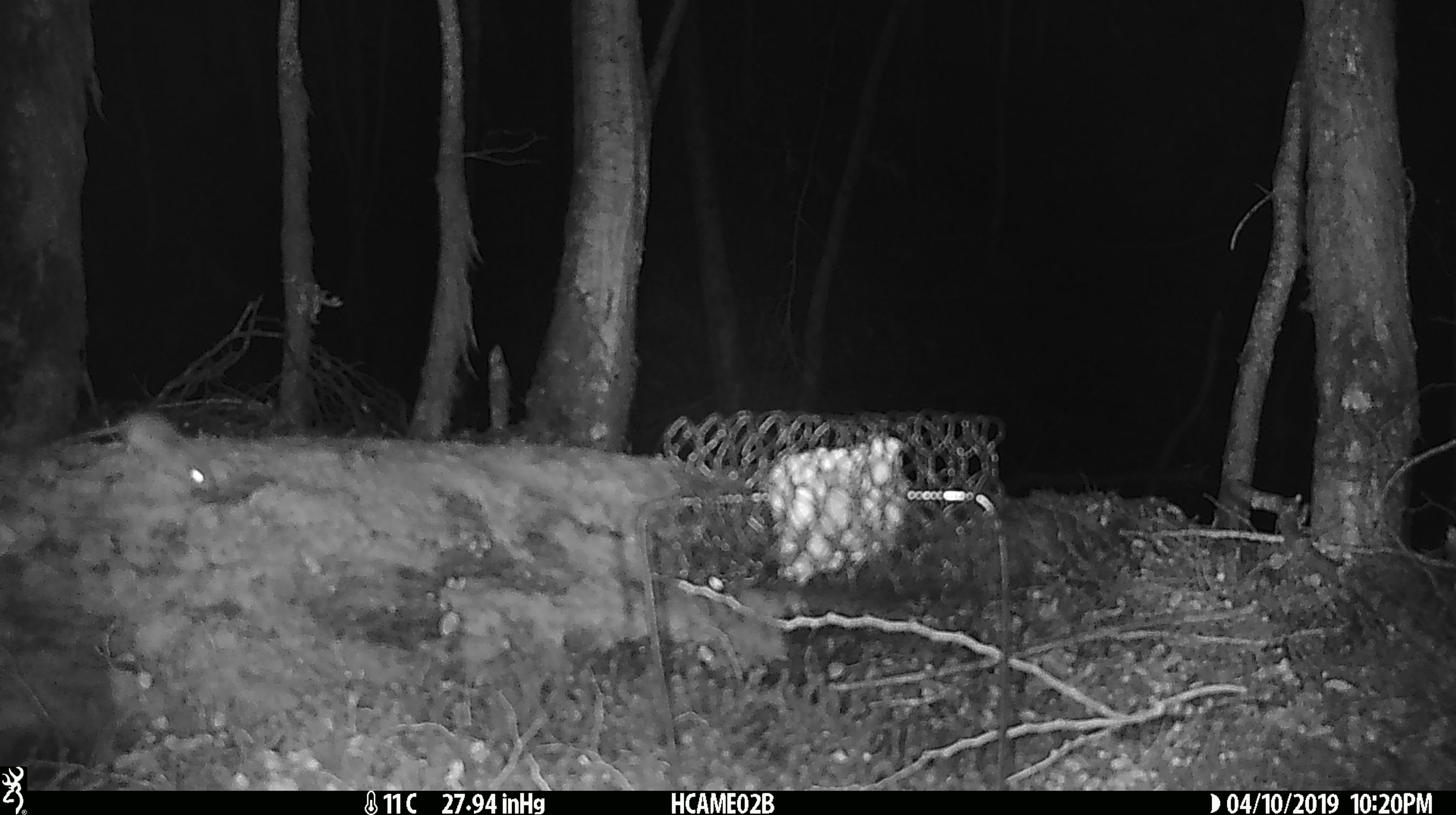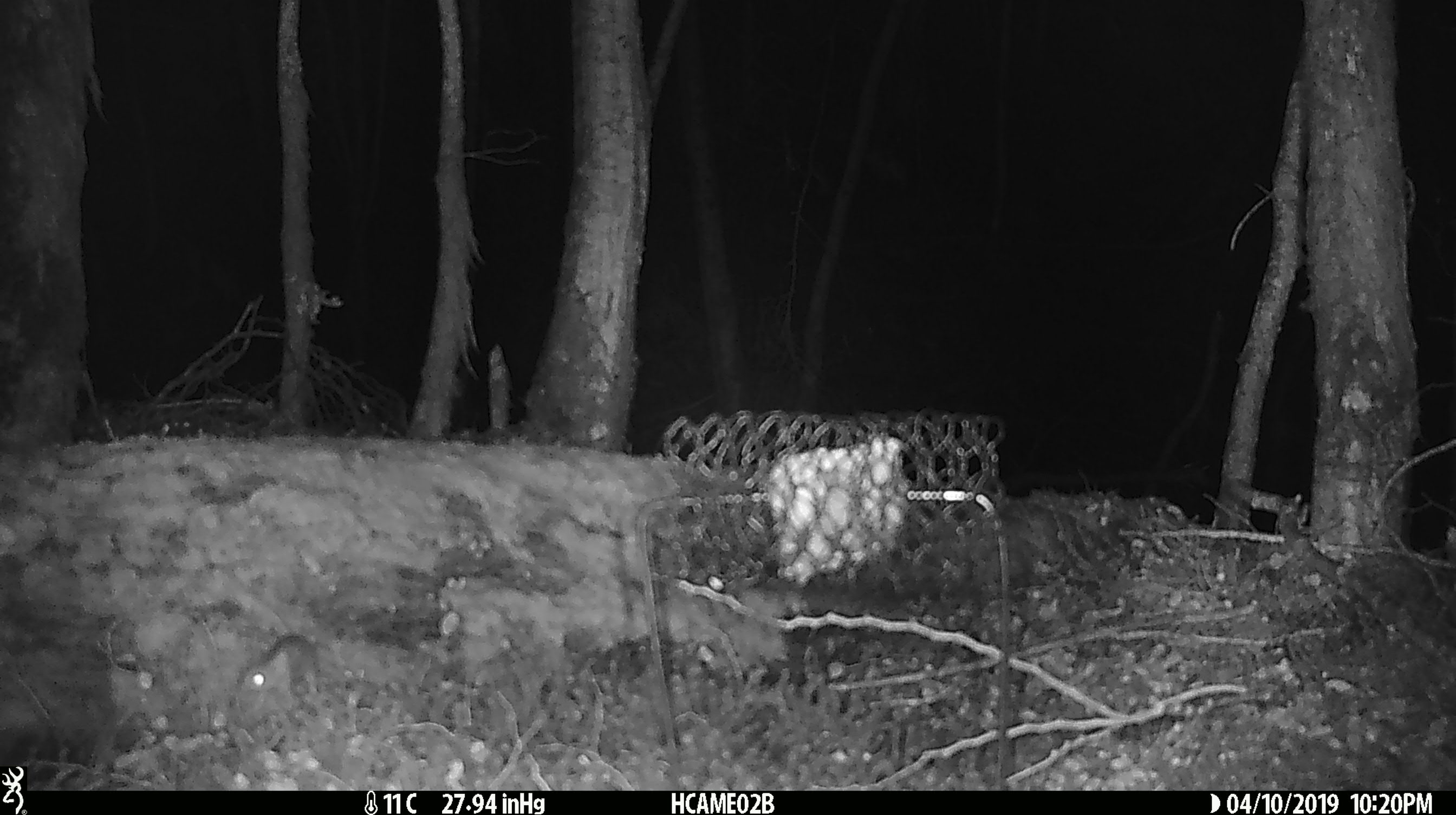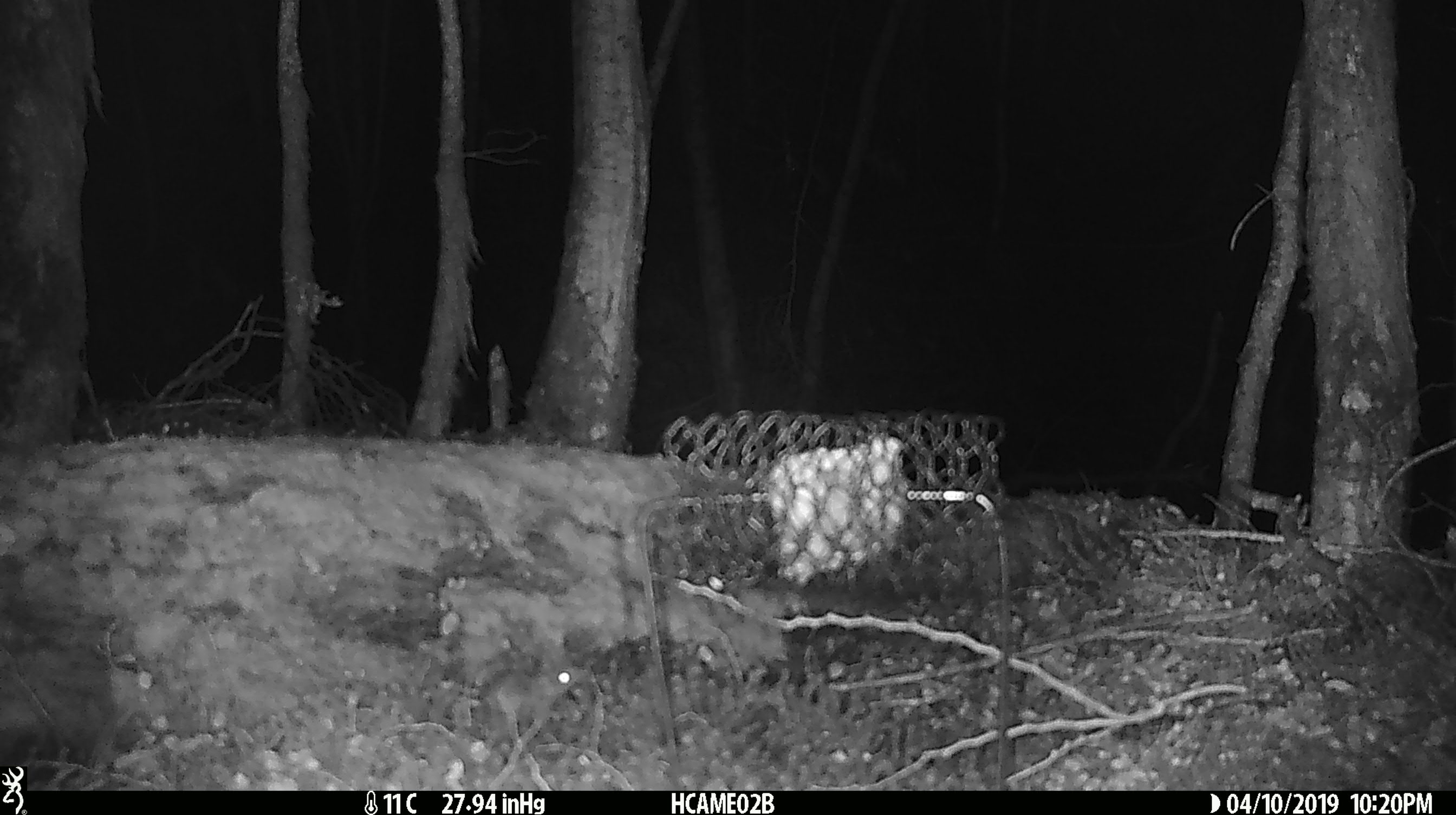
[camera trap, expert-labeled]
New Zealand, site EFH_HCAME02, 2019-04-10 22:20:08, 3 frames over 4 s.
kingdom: Animalia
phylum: Chordata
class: Mammalia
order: Rodentia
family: Muridae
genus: Mus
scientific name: Mus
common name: mouse